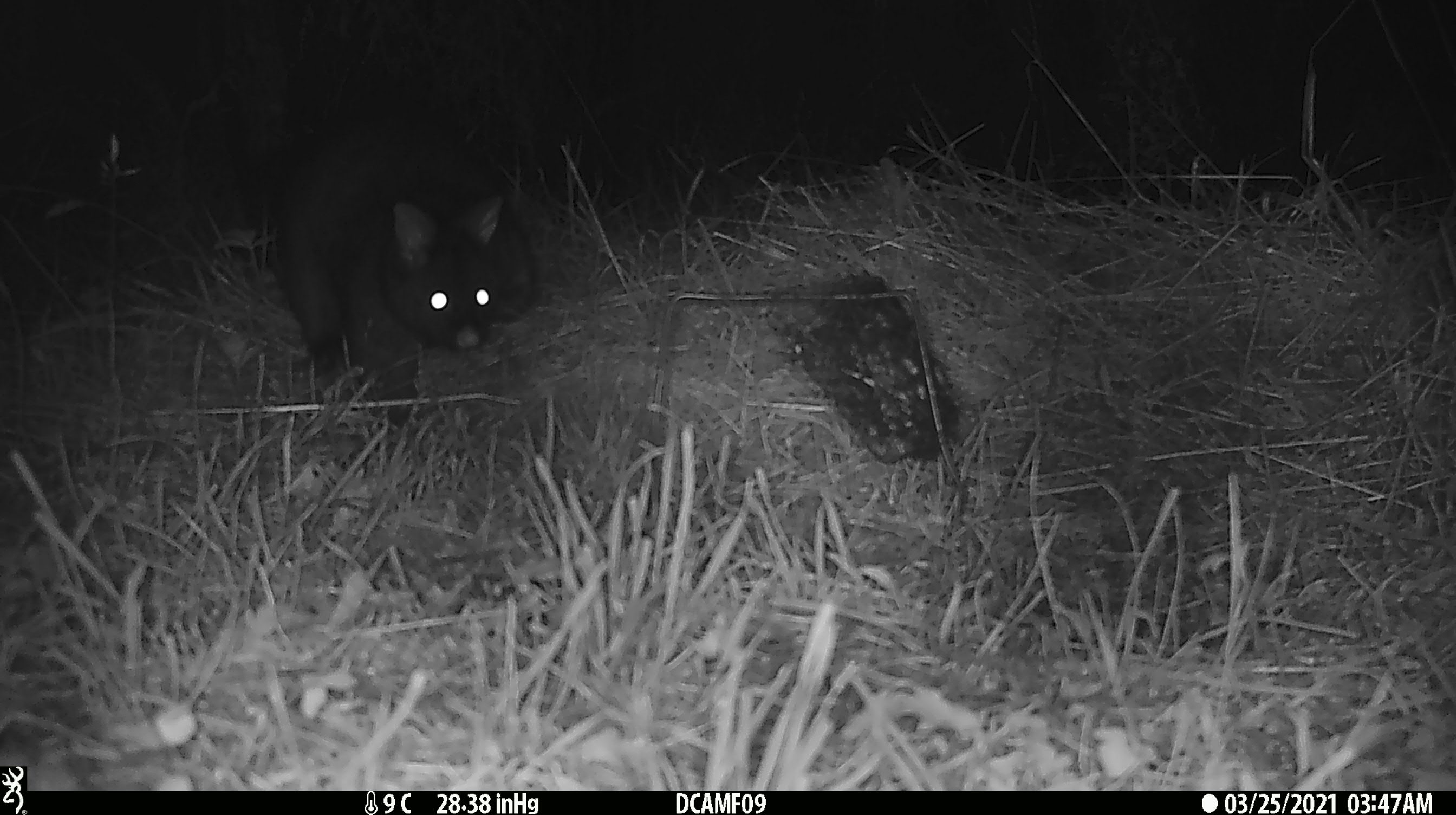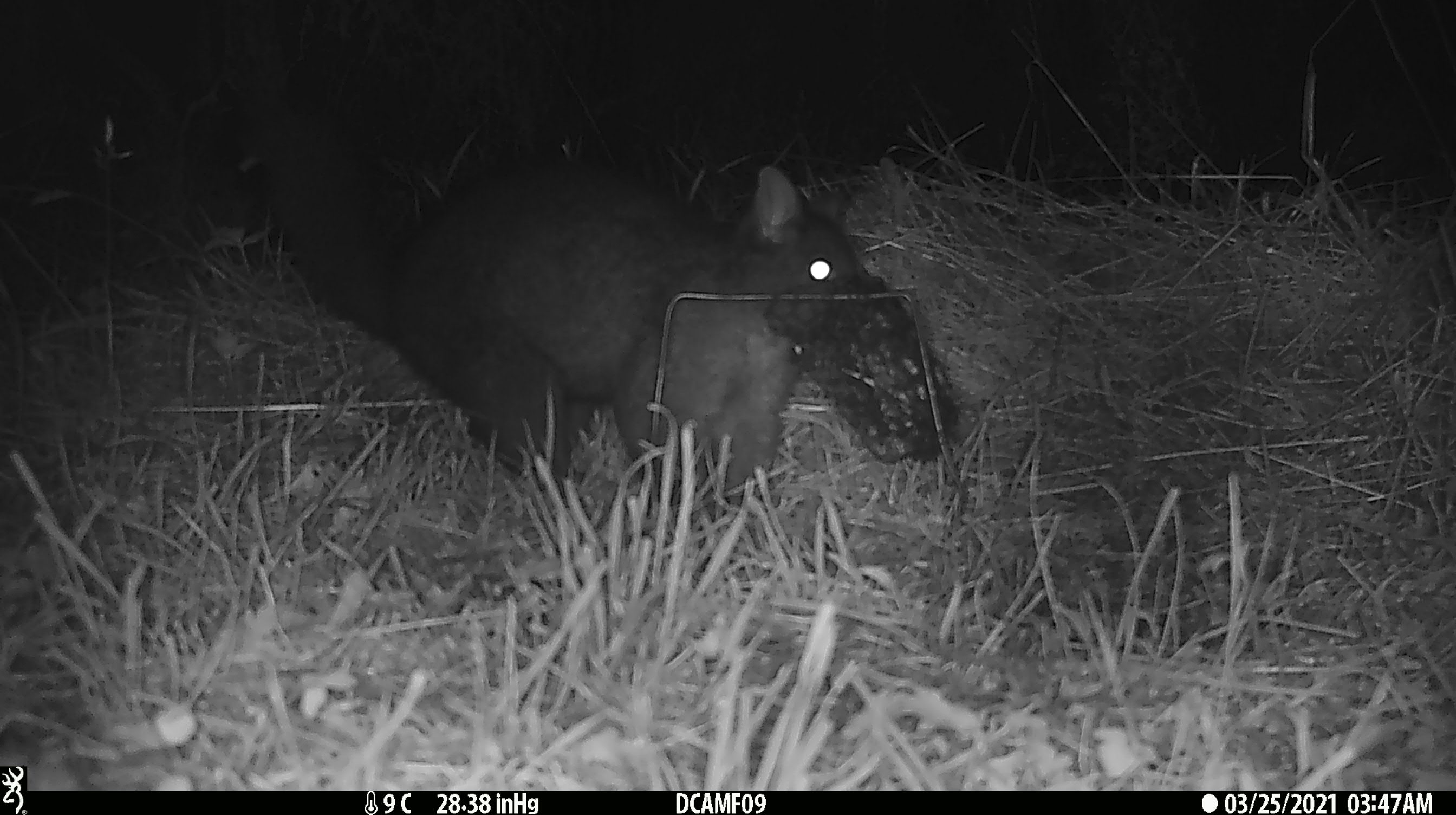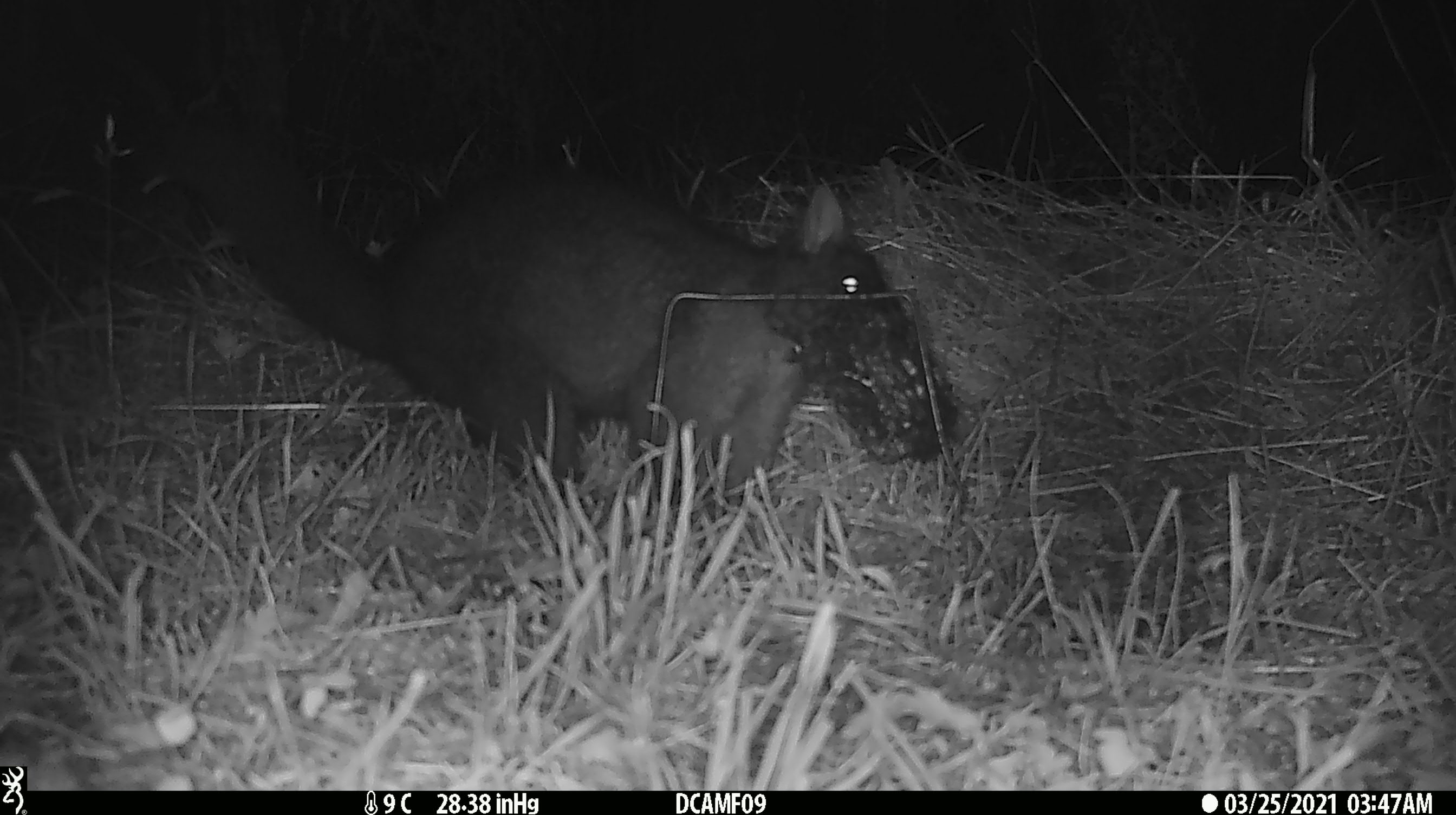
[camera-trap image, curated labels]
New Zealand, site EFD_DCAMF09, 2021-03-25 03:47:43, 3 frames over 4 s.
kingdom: Animalia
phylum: Chordata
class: Mammalia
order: Diprotodontia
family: Phalangeridae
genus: Trichosurus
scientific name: Trichosurus vulpecula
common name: common brushtail possum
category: possum